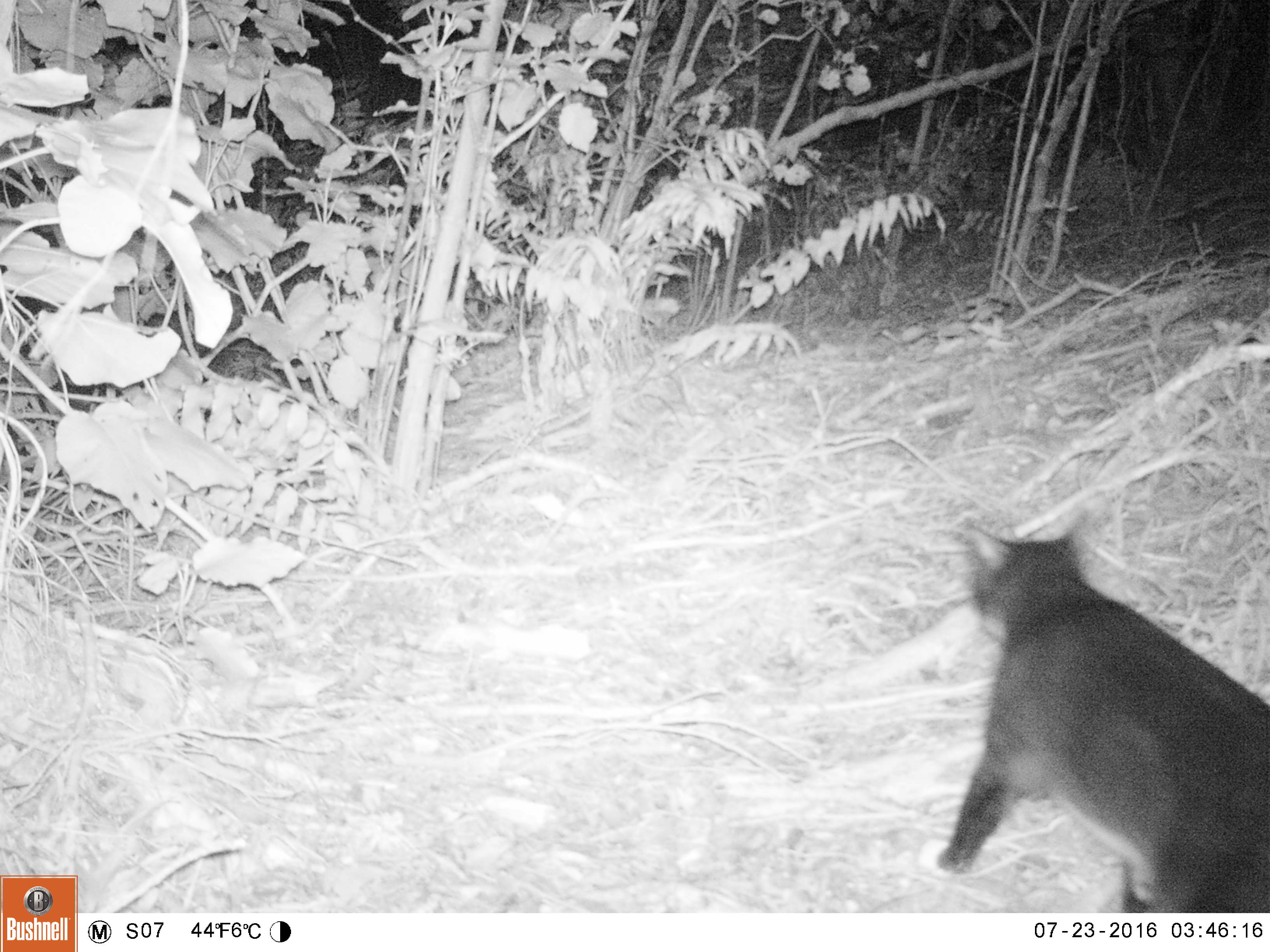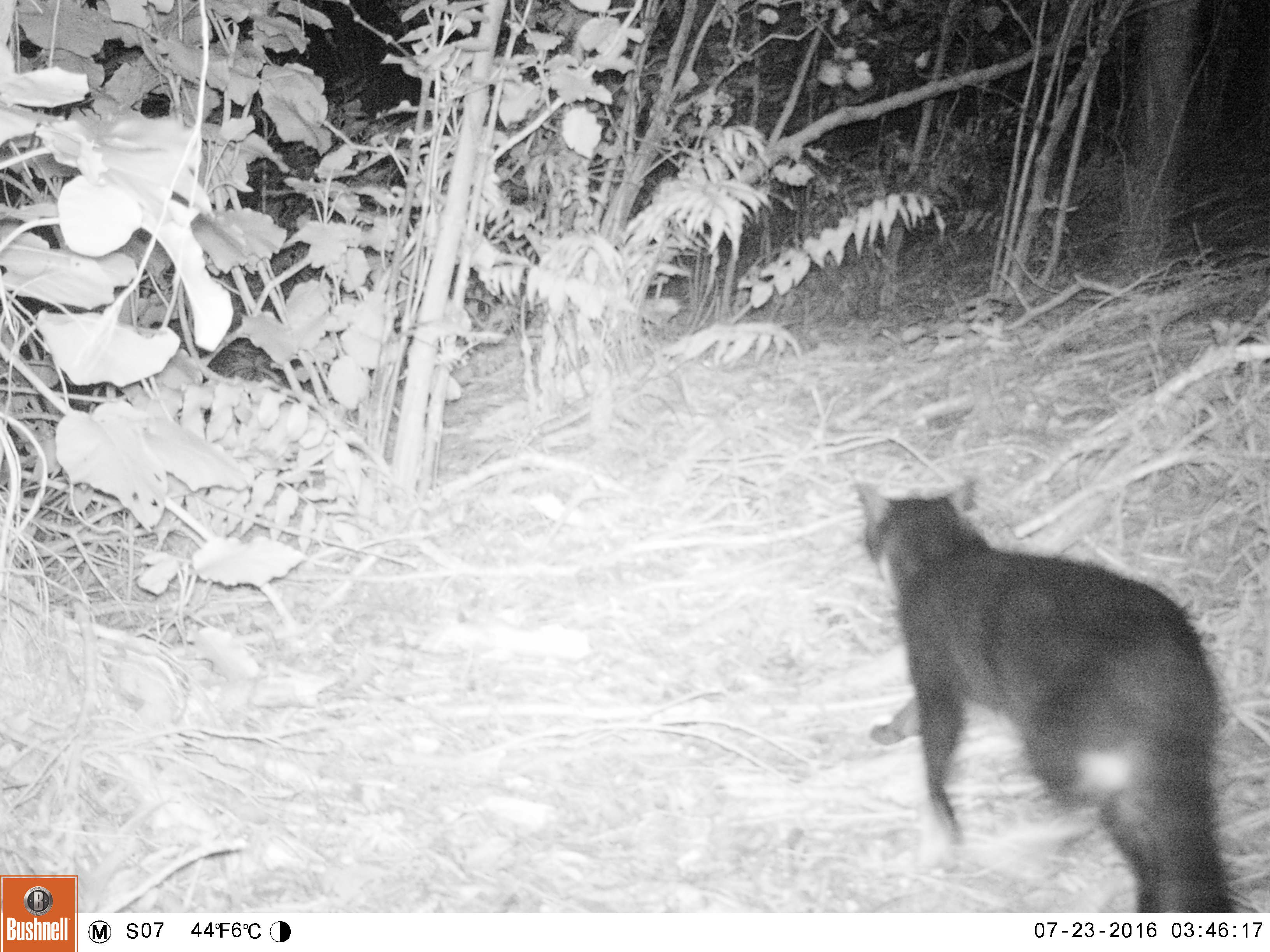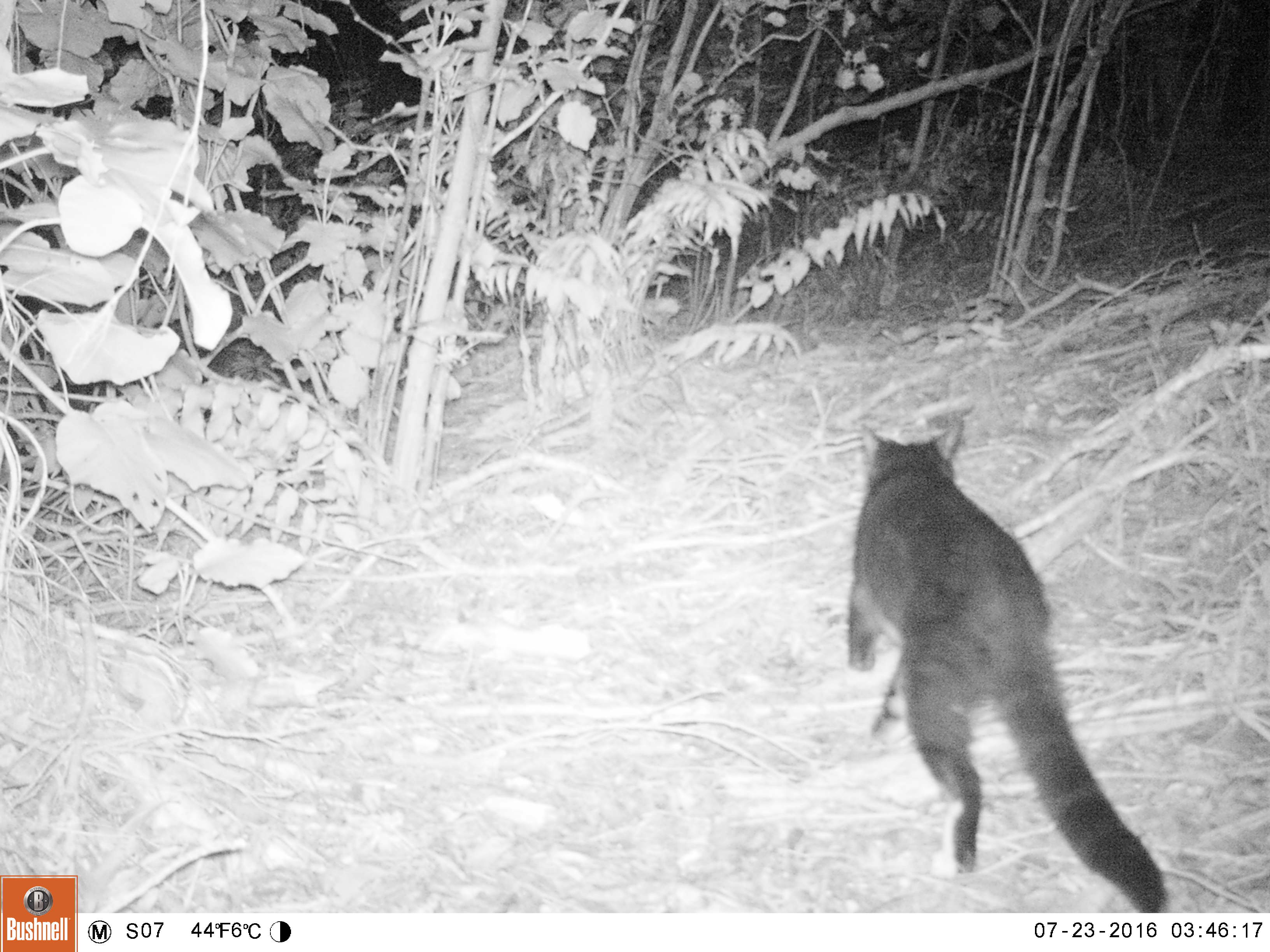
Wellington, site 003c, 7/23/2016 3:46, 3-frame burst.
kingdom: Animalia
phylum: Chordata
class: Mammalia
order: Carnivora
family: Felidae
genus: Felis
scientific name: Felis catus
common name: cat